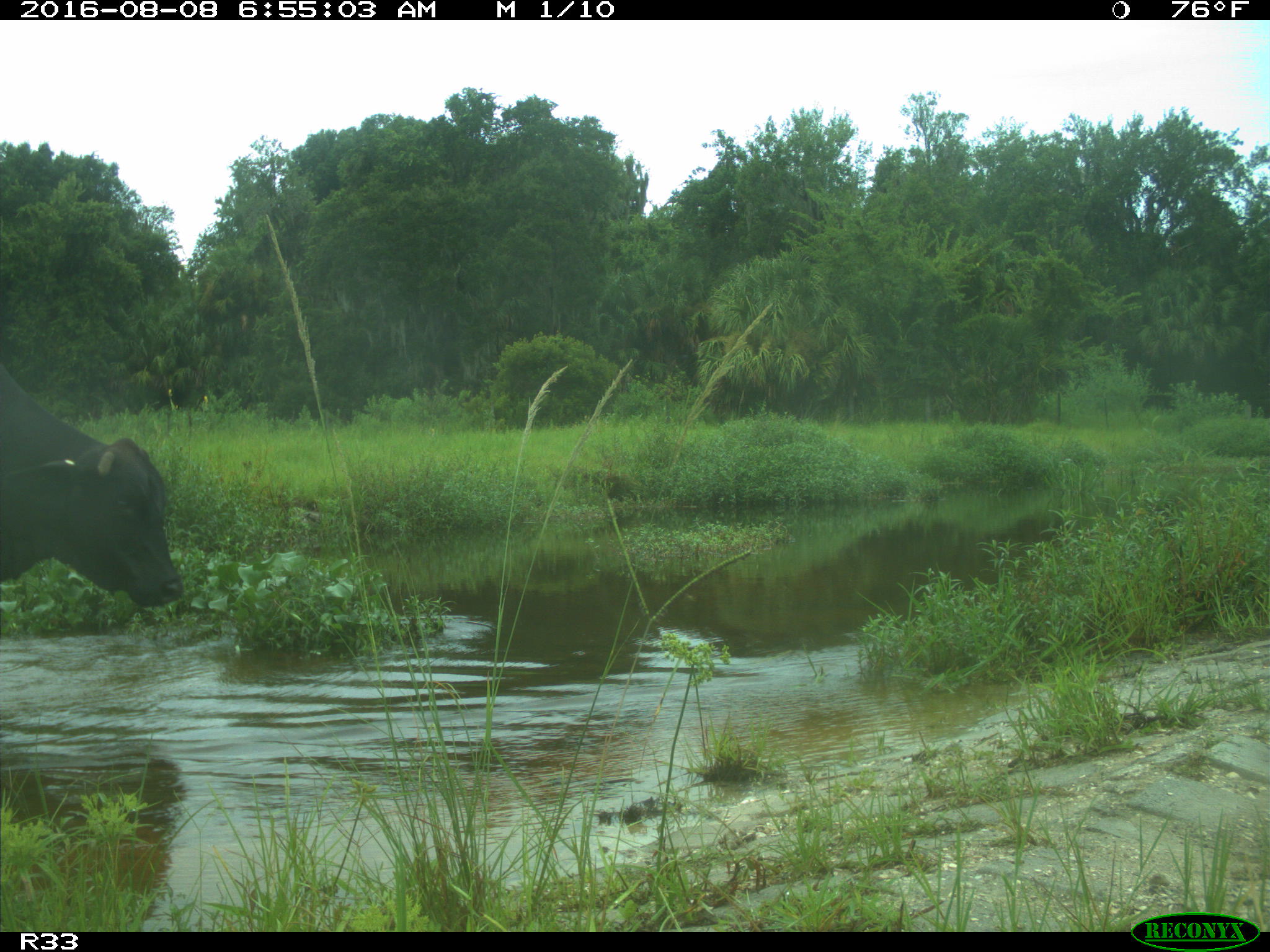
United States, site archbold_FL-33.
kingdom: Animalia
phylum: Chordata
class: Mammalia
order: Artiodactyla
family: Bovidae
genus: Bos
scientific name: Bos taurus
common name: domestic cow